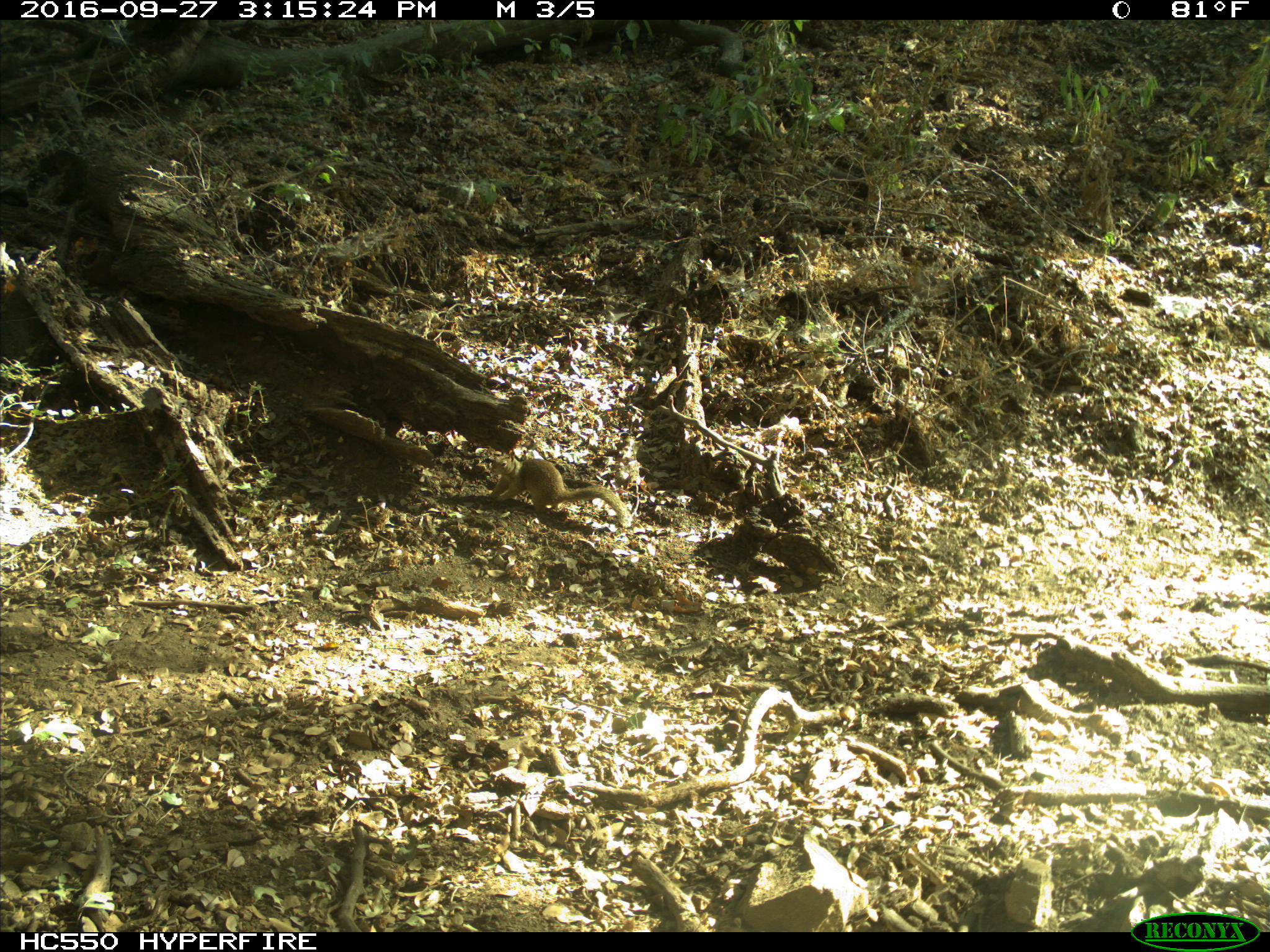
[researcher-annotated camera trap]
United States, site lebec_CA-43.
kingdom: Animalia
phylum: Chordata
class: Mammalia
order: Rodentia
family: Sciuridae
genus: Otospermophilus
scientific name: Otospermophilus beecheyi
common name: california ground squirrel